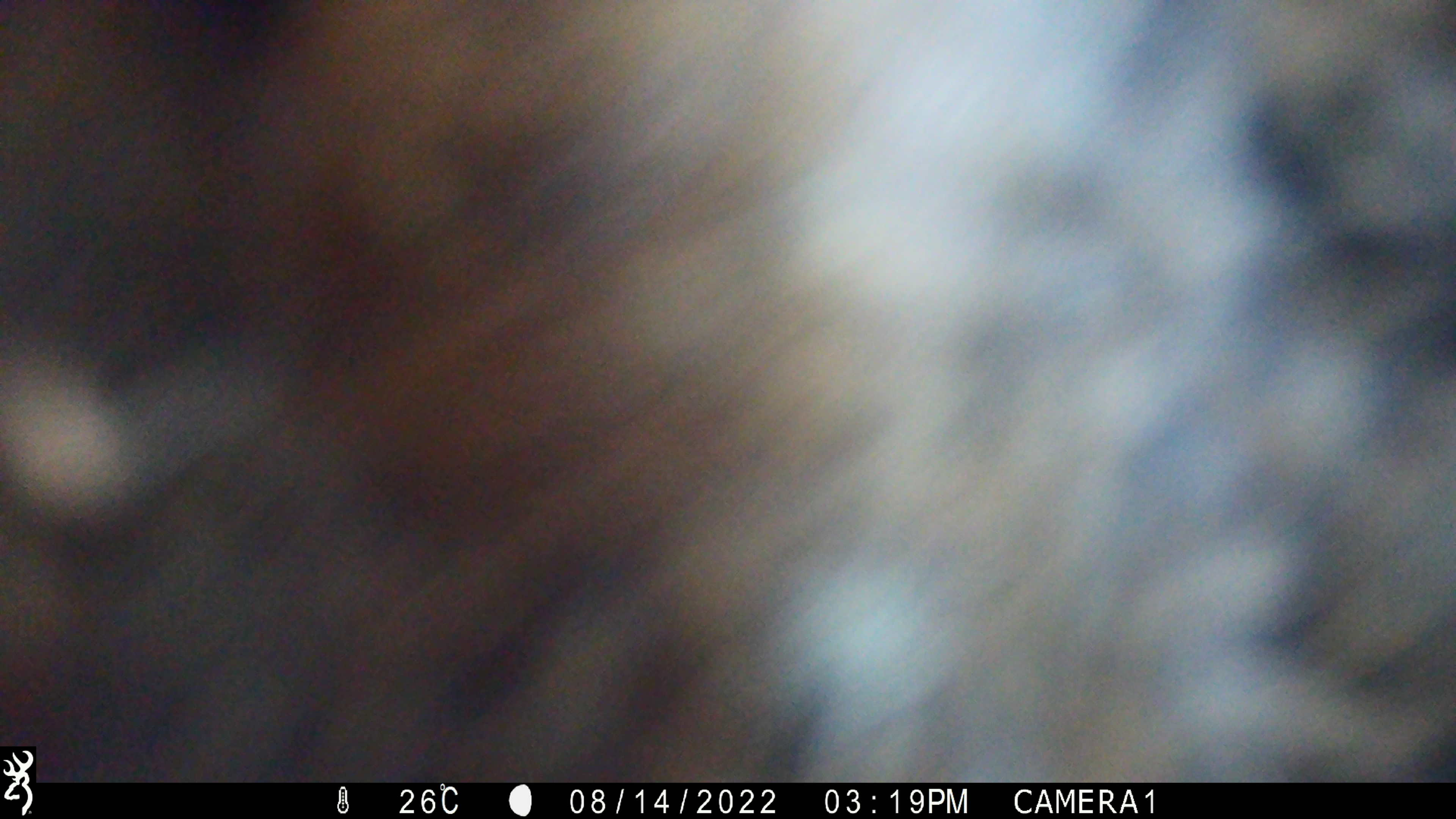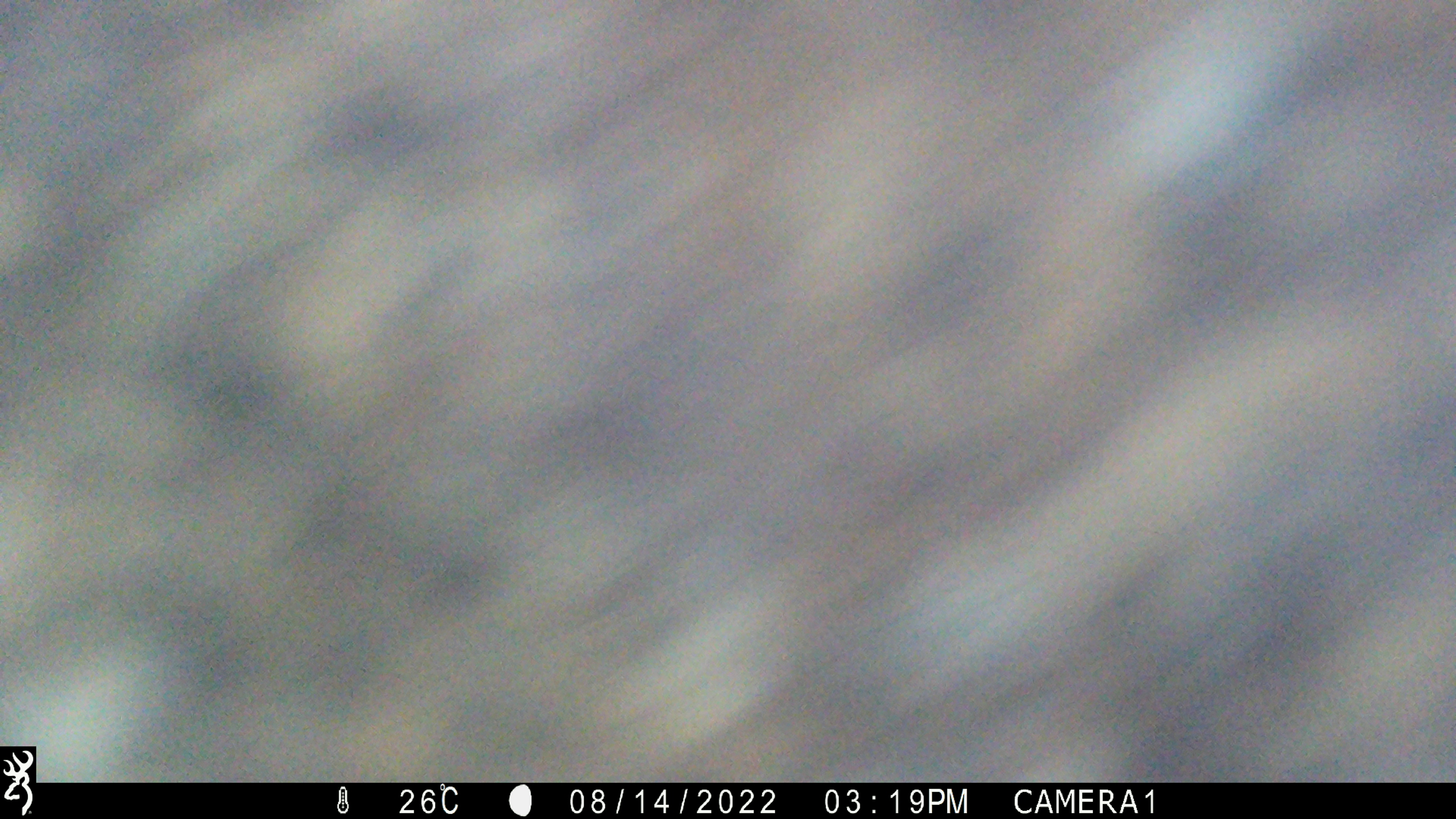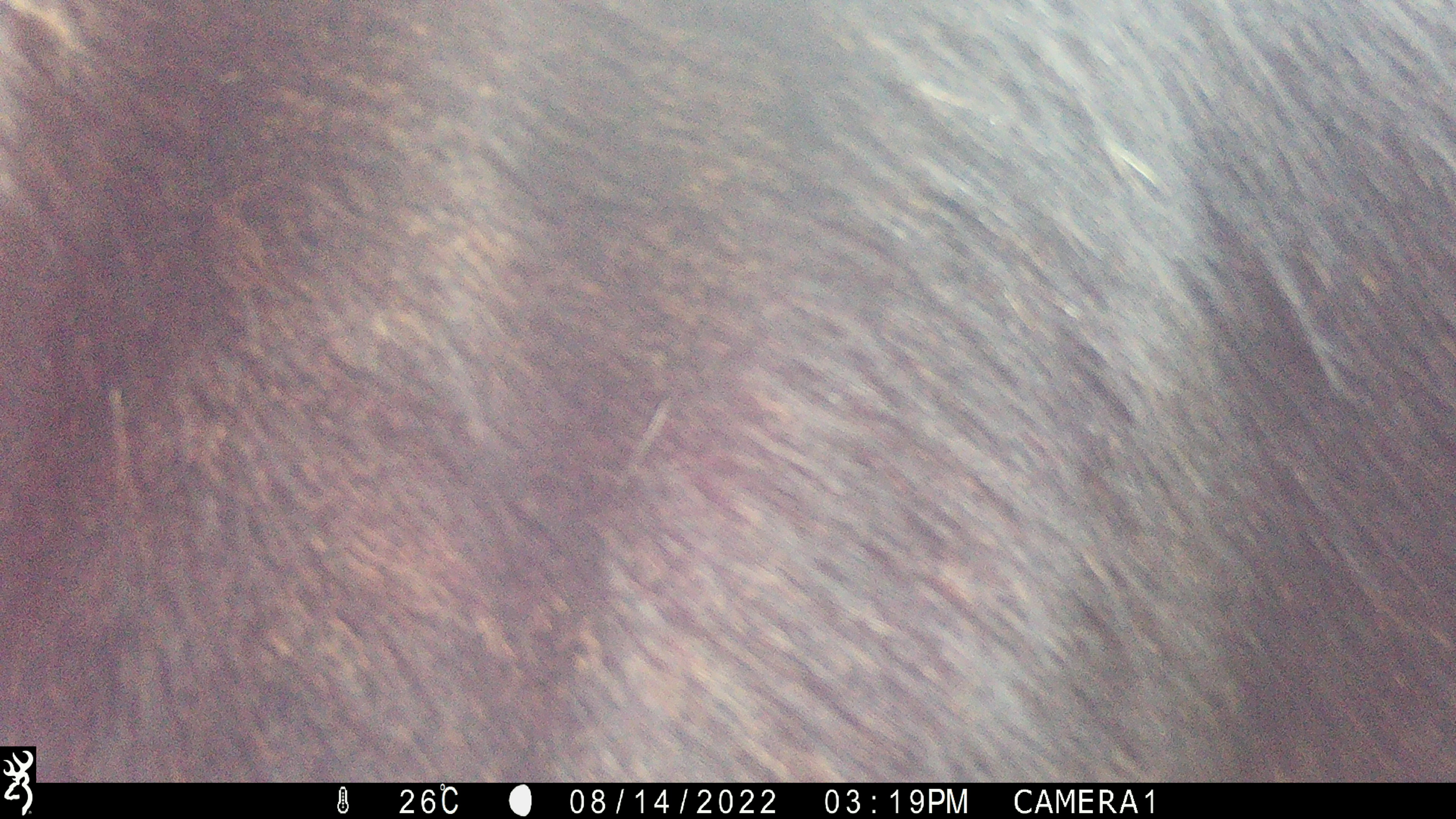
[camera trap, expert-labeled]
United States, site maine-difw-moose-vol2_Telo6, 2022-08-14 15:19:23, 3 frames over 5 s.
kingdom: Animalia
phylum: Chordata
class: Mammalia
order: Artiodactyla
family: Cervidae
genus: Alces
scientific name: Alces alces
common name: moose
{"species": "moose (Alces alces)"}